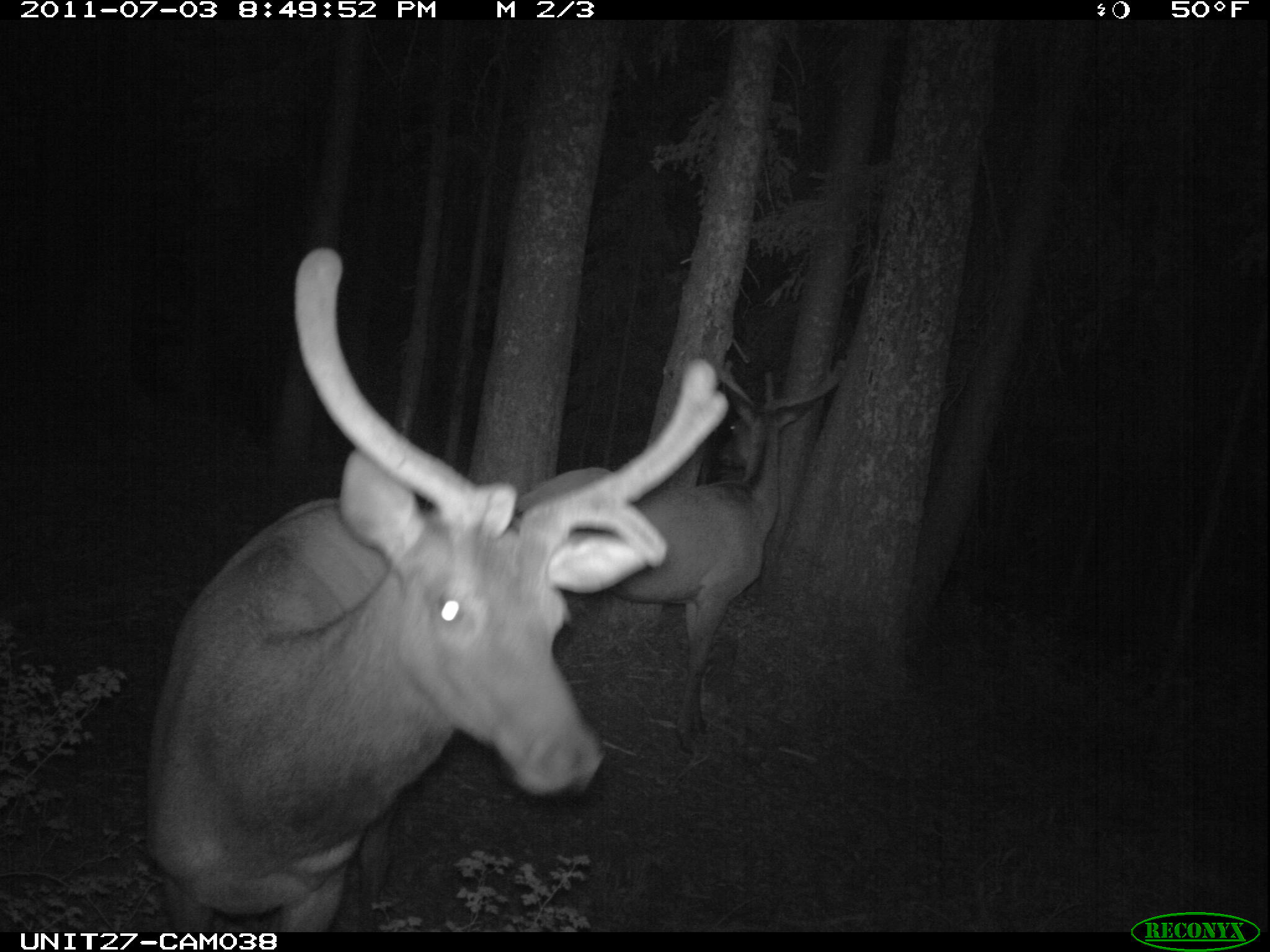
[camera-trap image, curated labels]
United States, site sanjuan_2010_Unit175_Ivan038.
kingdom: Animalia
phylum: Chordata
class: Mammalia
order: Artiodactyla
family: Cervidae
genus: Cervus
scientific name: Cervus elaphus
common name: red deer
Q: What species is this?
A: Cervus elaphus (red deer).